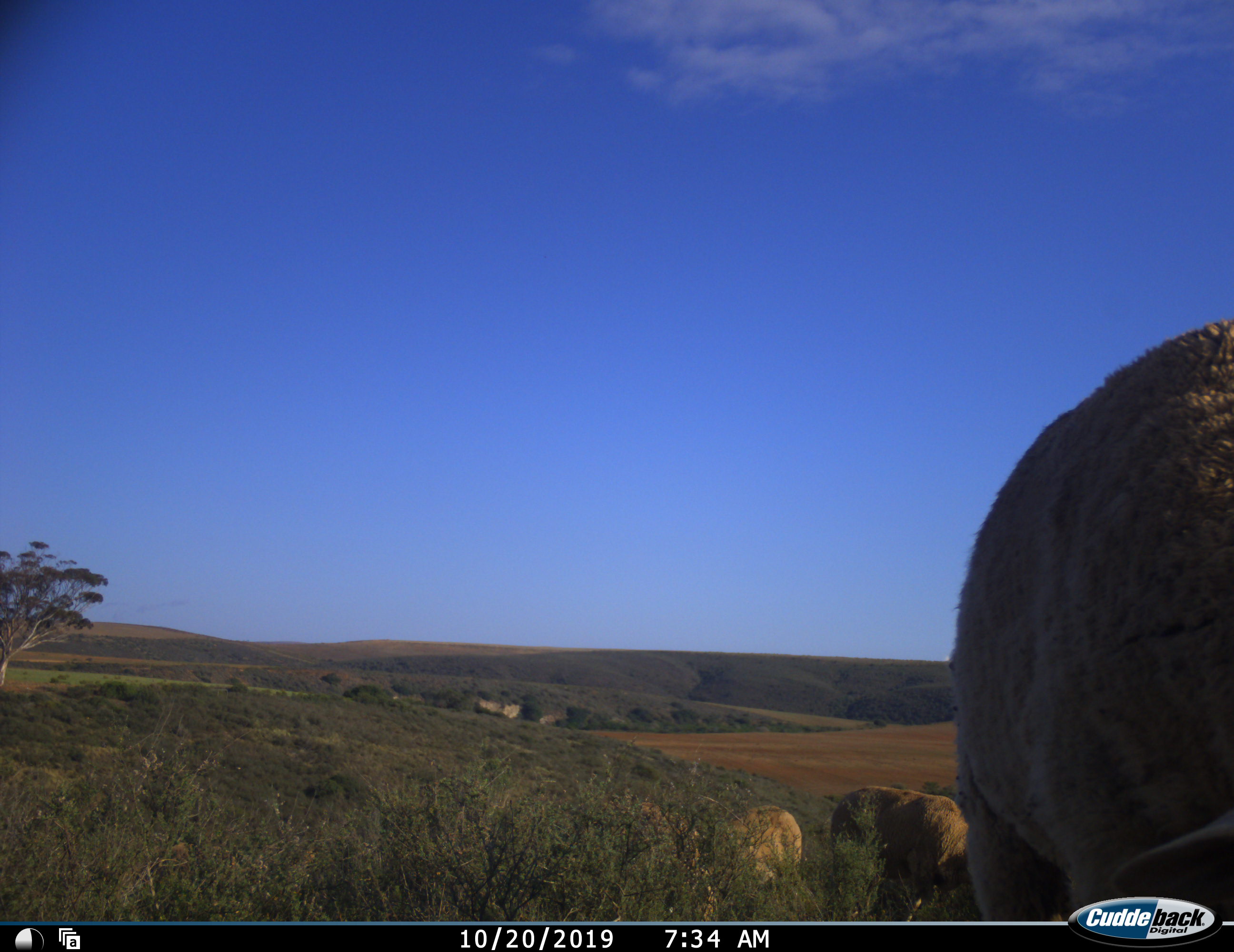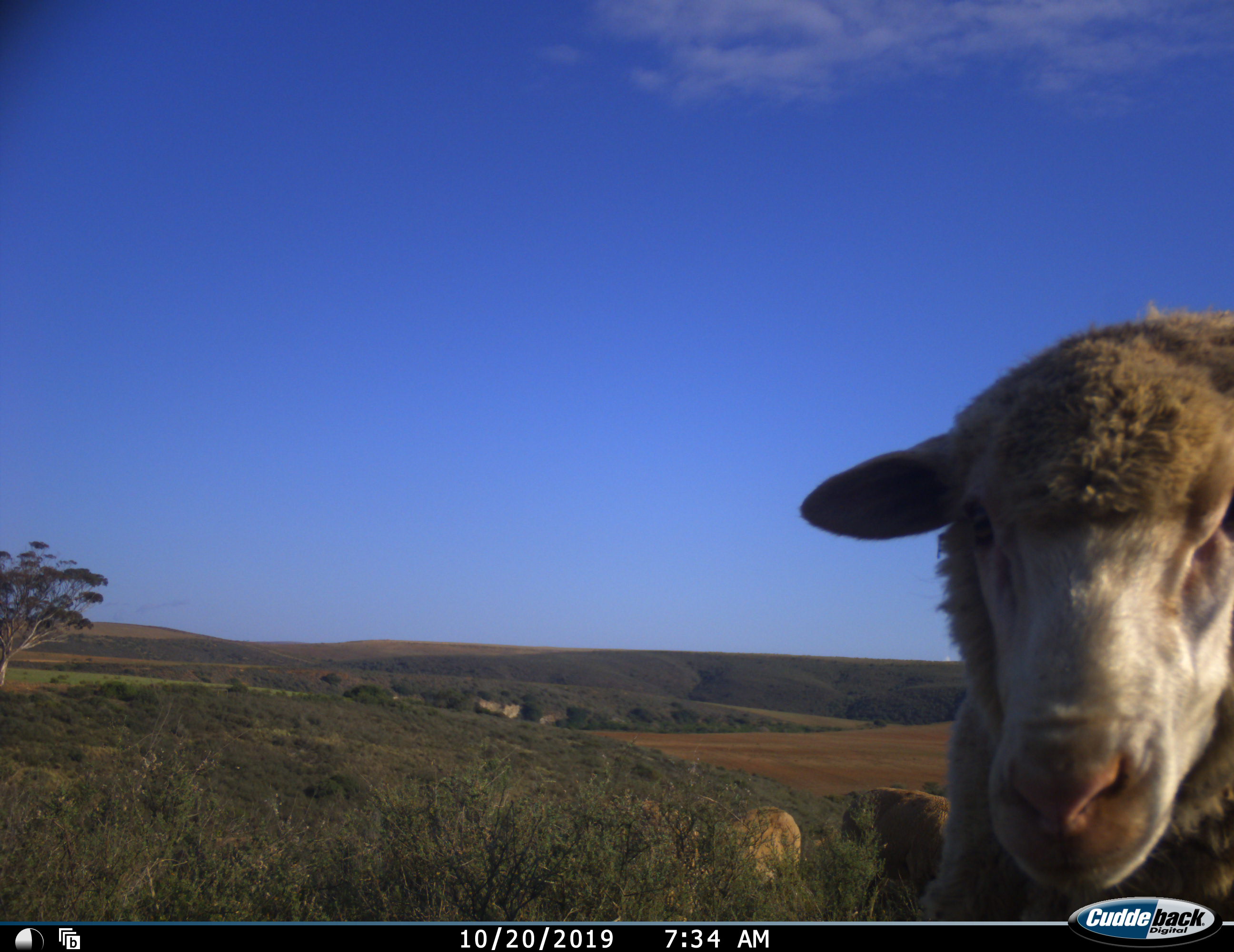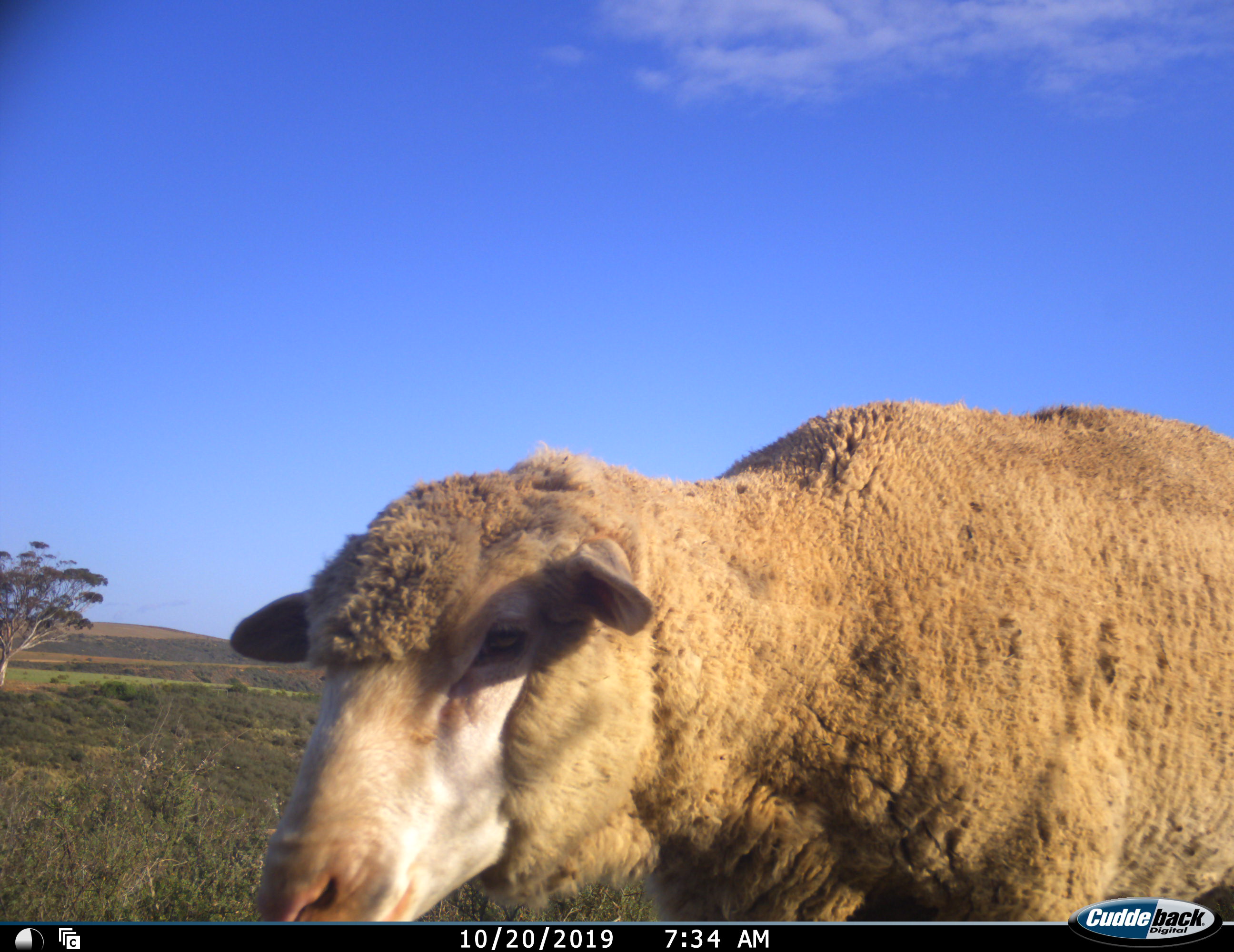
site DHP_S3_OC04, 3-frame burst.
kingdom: Animalia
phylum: Chordata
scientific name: Vertebrata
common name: domestic animal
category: domesticanimal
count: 4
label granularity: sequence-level